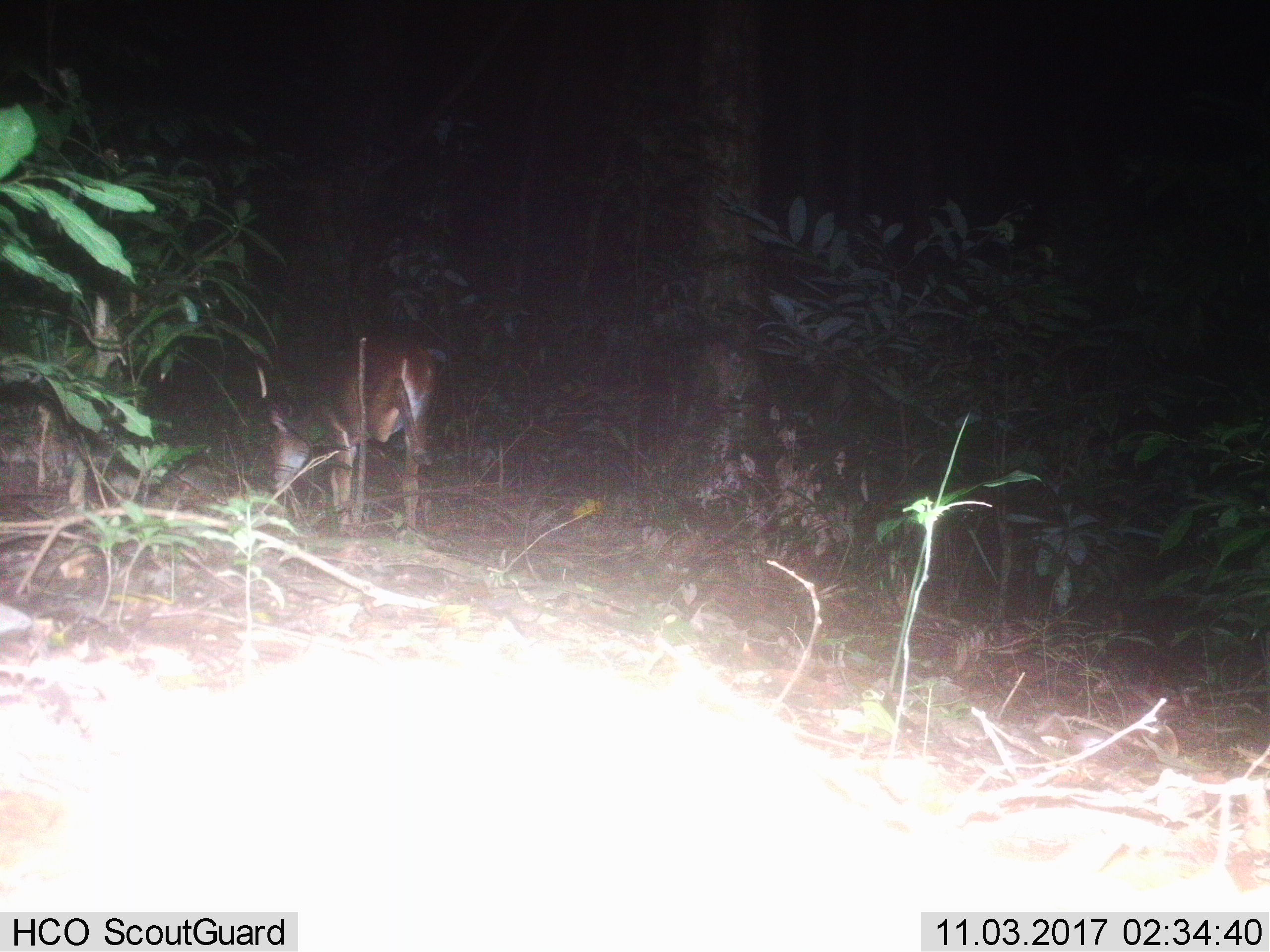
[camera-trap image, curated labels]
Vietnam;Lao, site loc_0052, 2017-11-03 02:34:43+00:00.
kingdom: Animalia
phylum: Chordata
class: Mammalia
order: Artiodactyla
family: Cervidae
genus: Muntiacus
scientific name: Muntiacus vuquangensis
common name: large-antlered muntjac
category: large antlered muntjac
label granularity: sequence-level